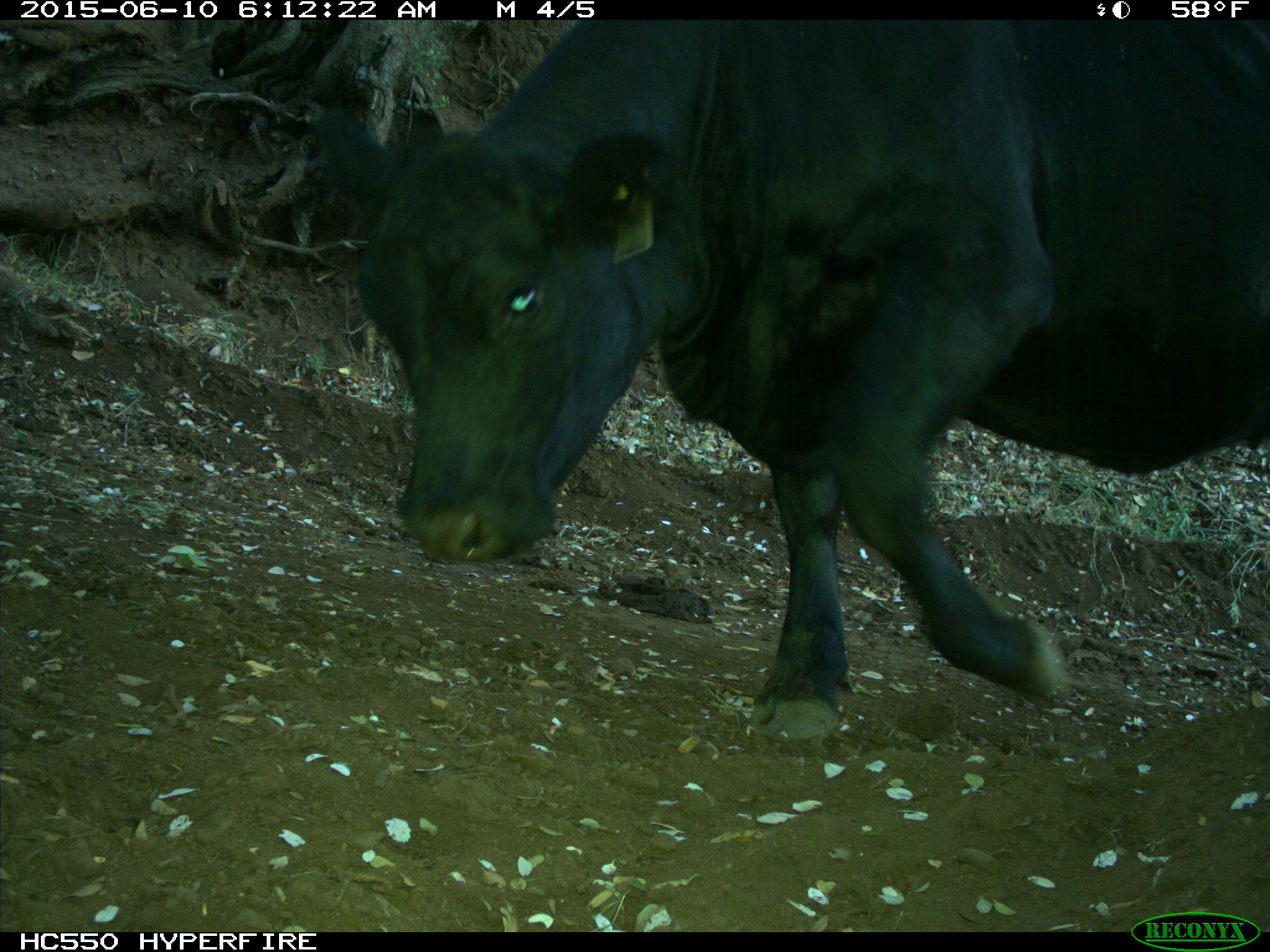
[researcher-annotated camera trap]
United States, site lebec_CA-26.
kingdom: Animalia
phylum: Chordata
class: Mammalia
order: Artiodactyla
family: Bovidae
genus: Bos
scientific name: Bos taurus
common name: domestic cow